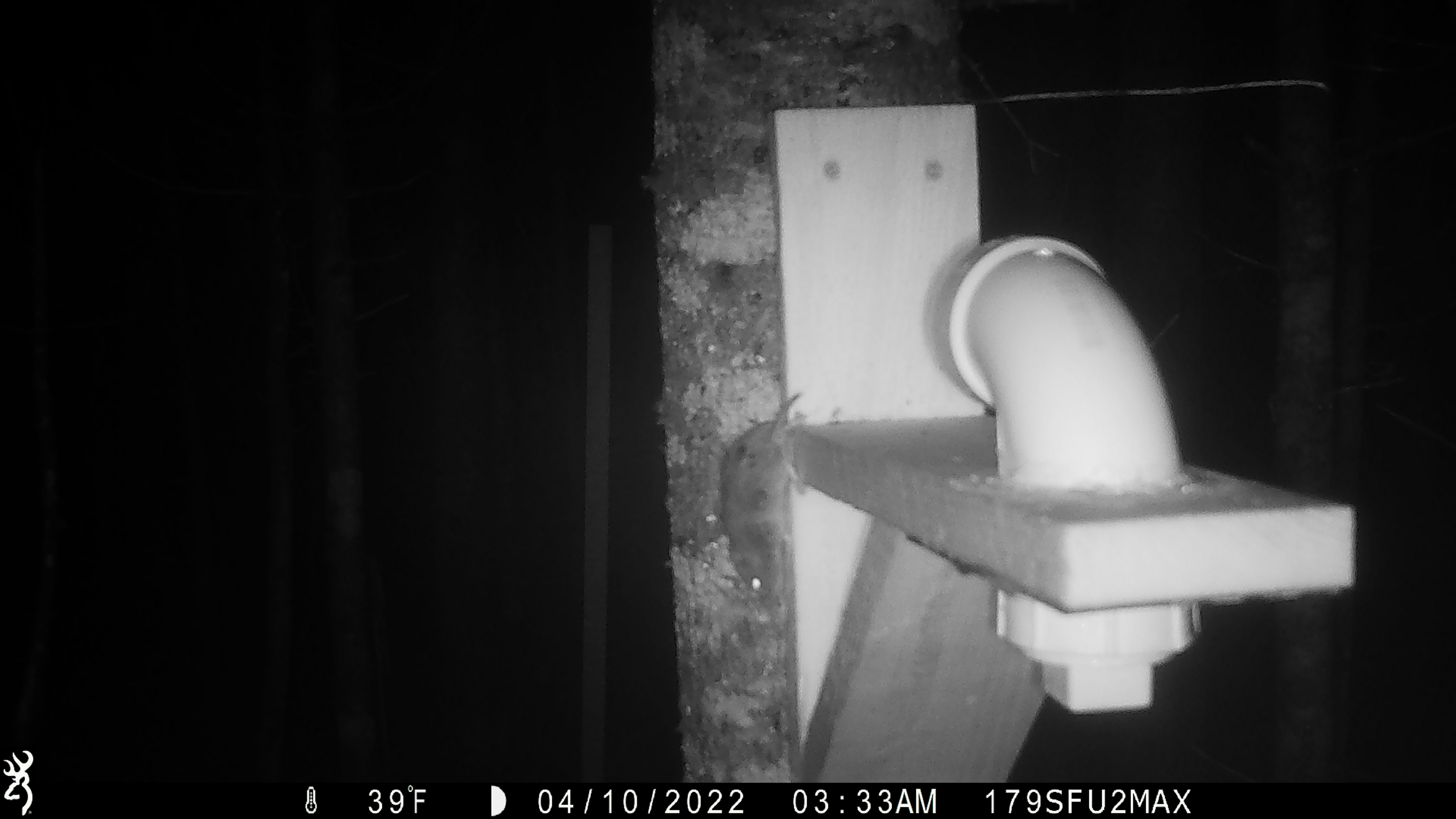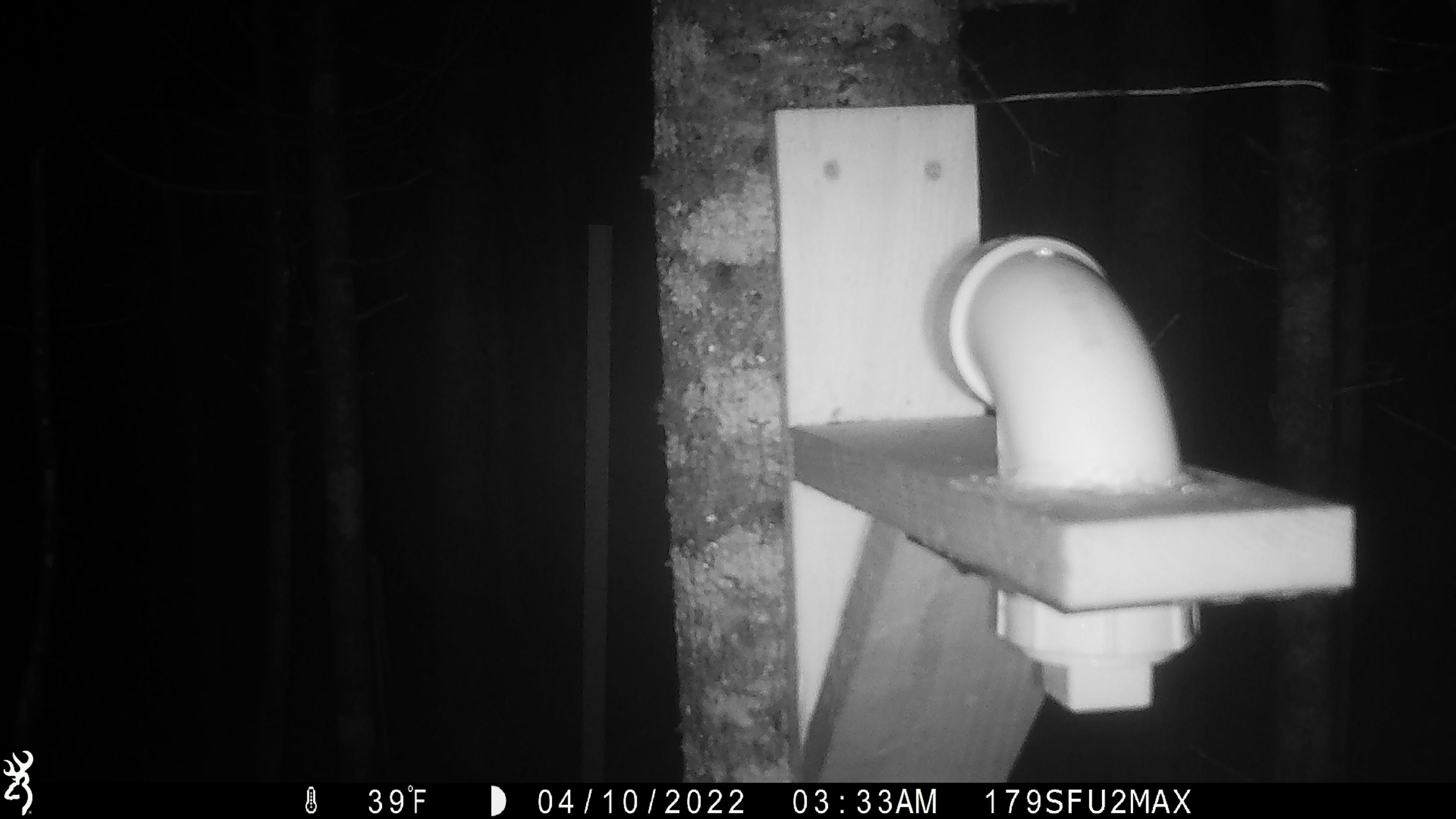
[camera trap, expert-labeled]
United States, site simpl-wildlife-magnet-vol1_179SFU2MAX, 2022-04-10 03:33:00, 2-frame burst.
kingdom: Animalia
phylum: Chordata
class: Mammalia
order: Rodentia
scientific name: Rodentia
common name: mouse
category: mouse sp.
Mouse sp. (mouse) (Rodentia).